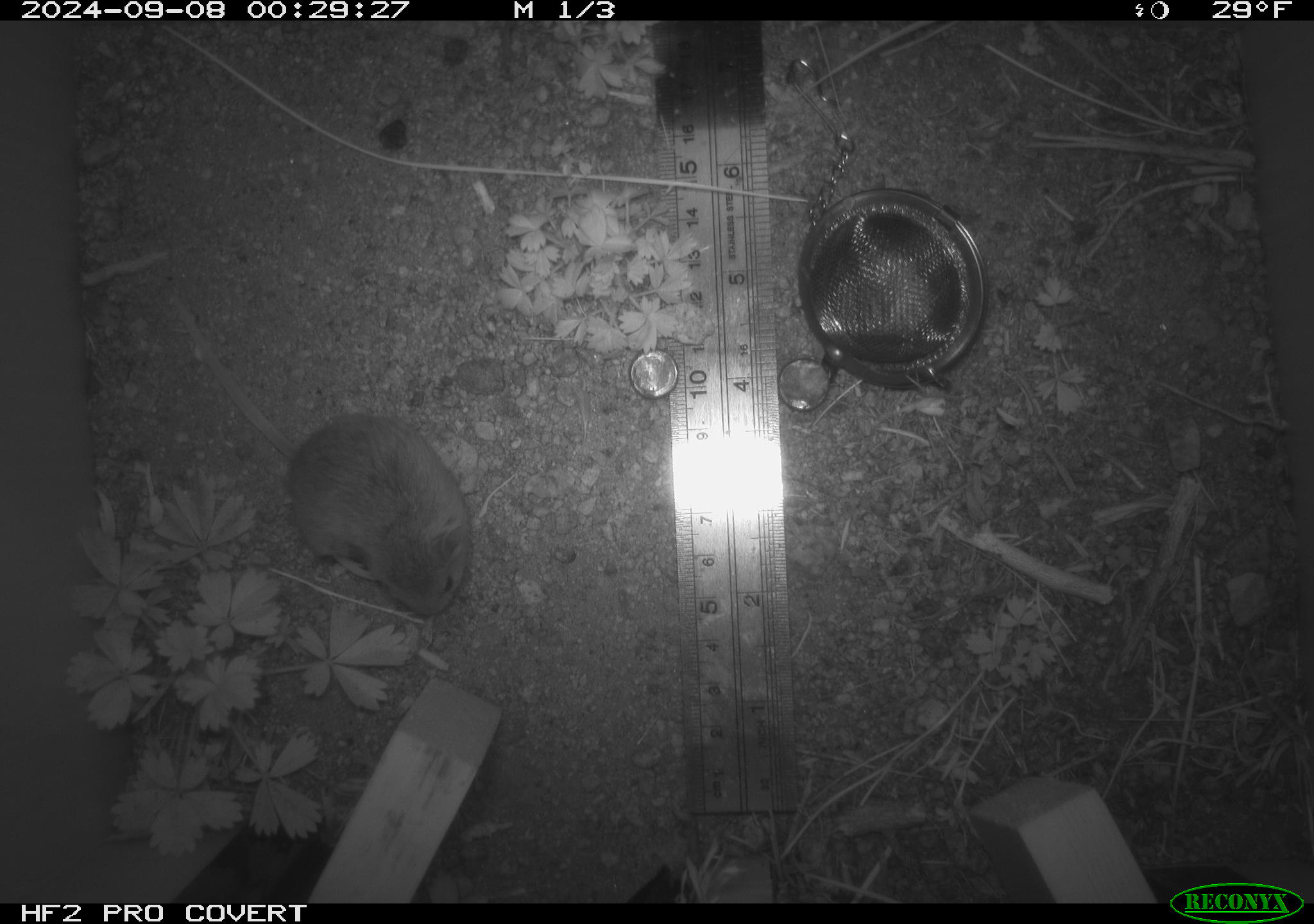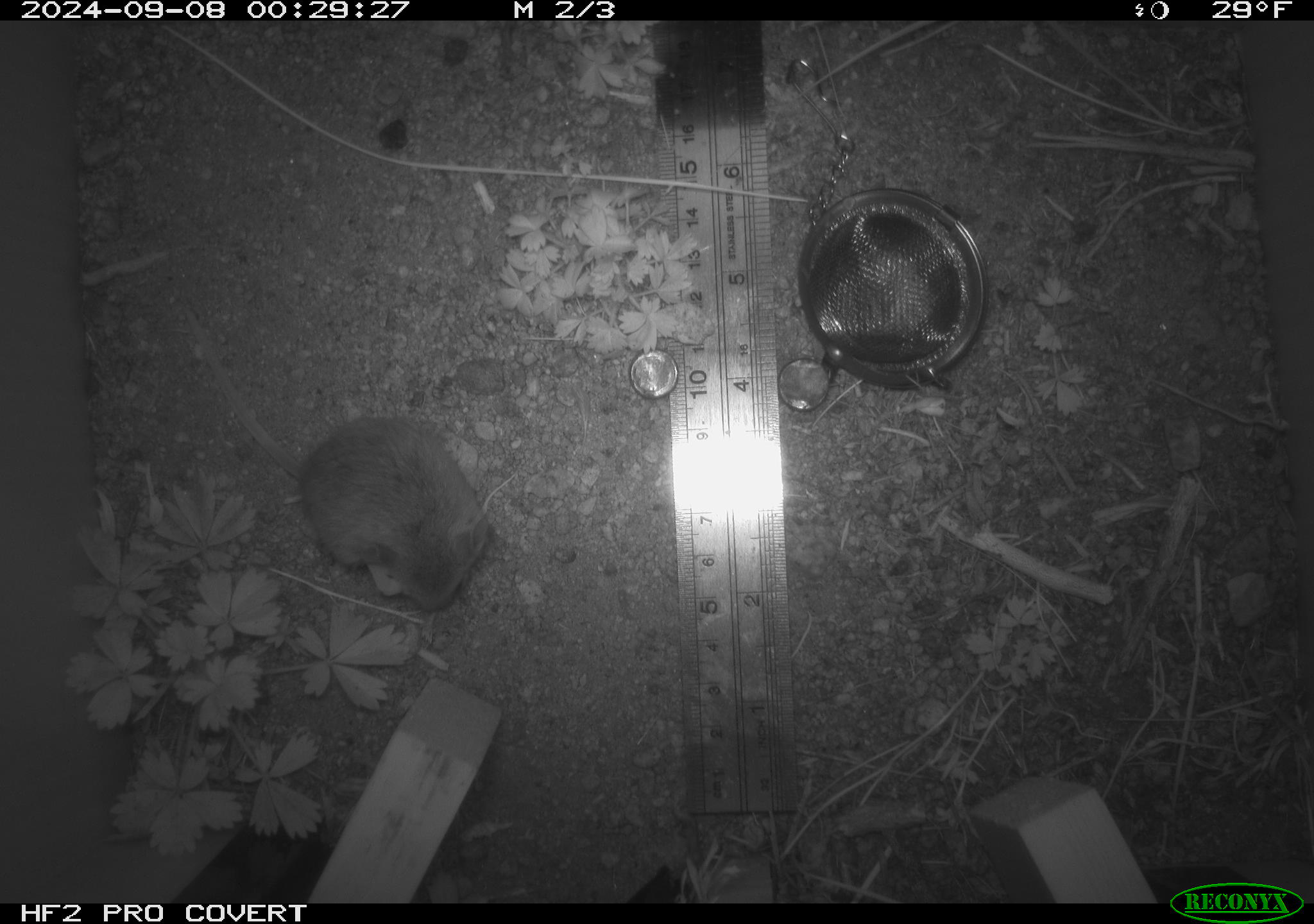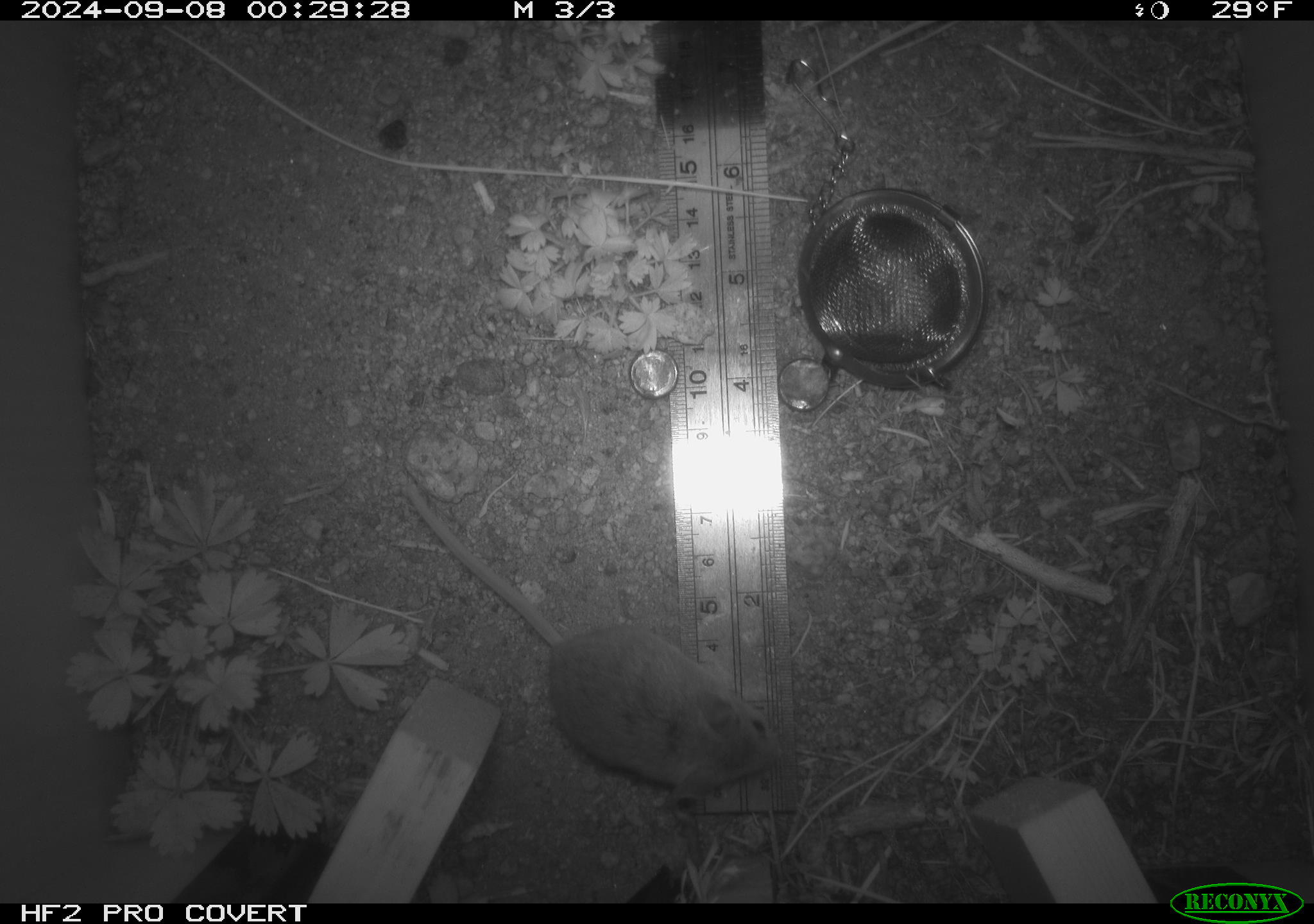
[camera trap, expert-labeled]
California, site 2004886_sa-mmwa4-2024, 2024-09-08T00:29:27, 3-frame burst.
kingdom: Animalia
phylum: Chordata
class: Mammalia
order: Rodentia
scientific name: Rodentia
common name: mouse species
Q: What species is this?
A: Mouse species (Rodentia).